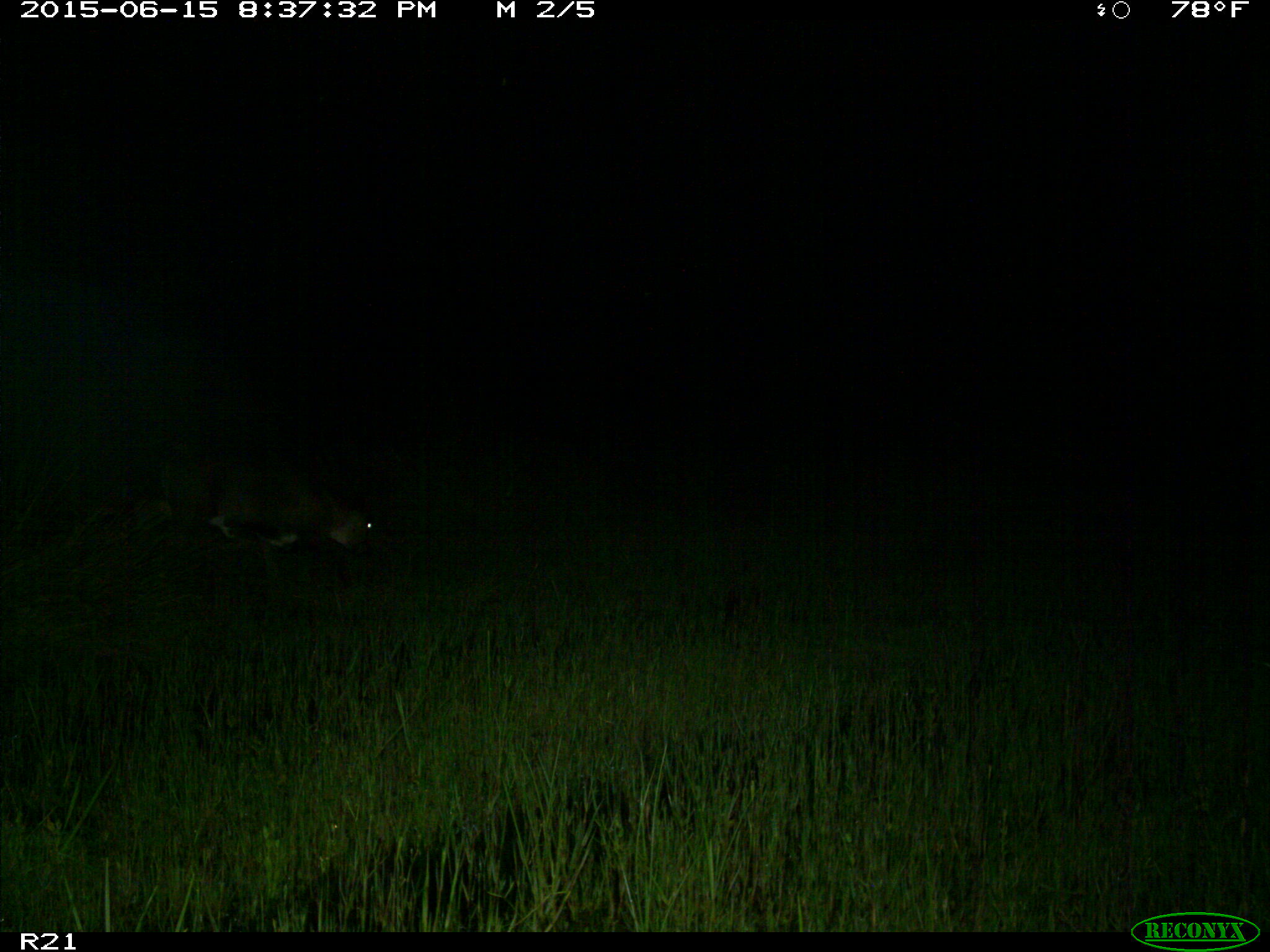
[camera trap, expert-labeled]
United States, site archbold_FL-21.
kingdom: Animalia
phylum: Chordata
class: Mammalia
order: Artiodactyla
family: Bovidae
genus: Bos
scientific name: Bos taurus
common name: domestic cow